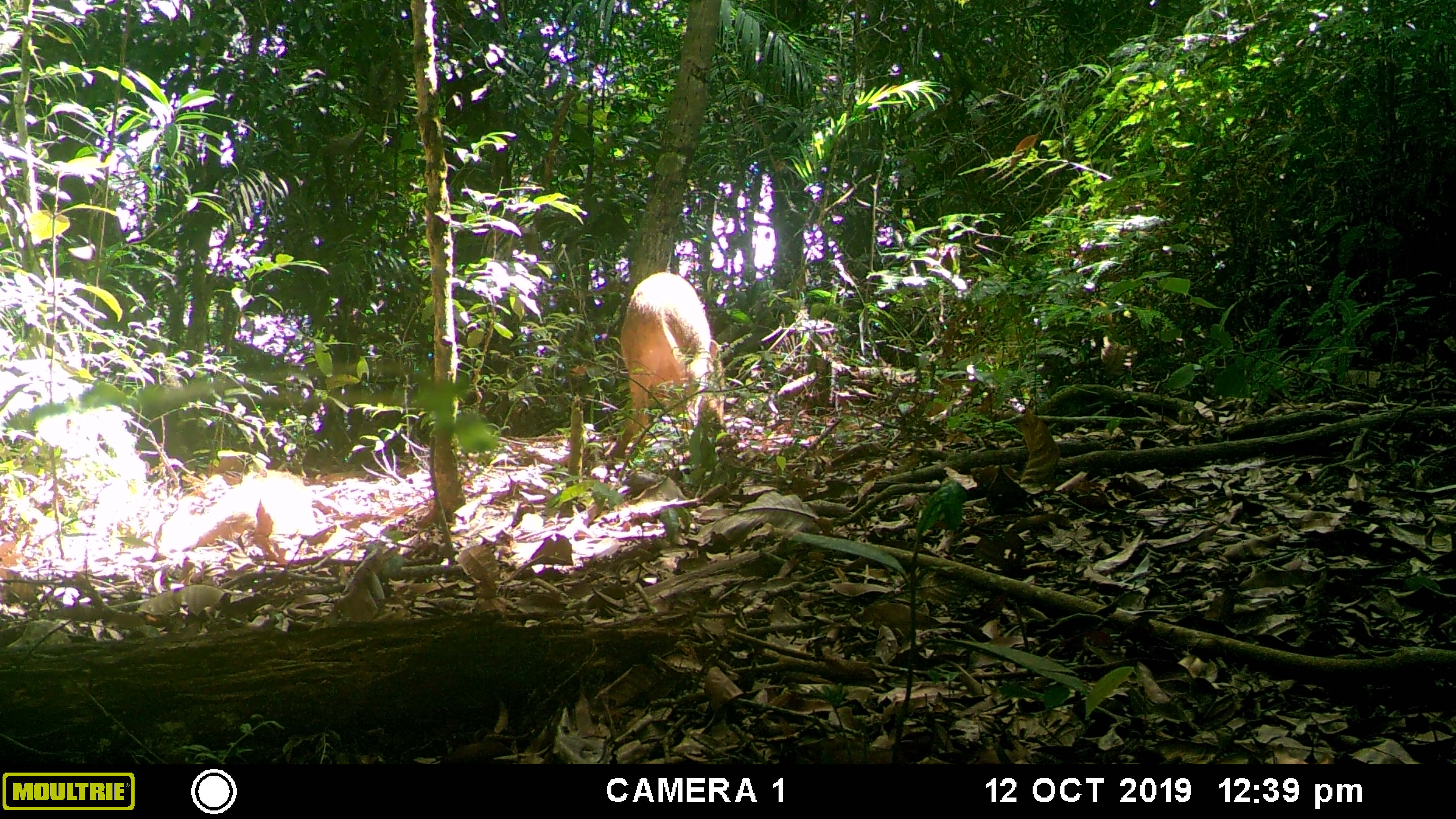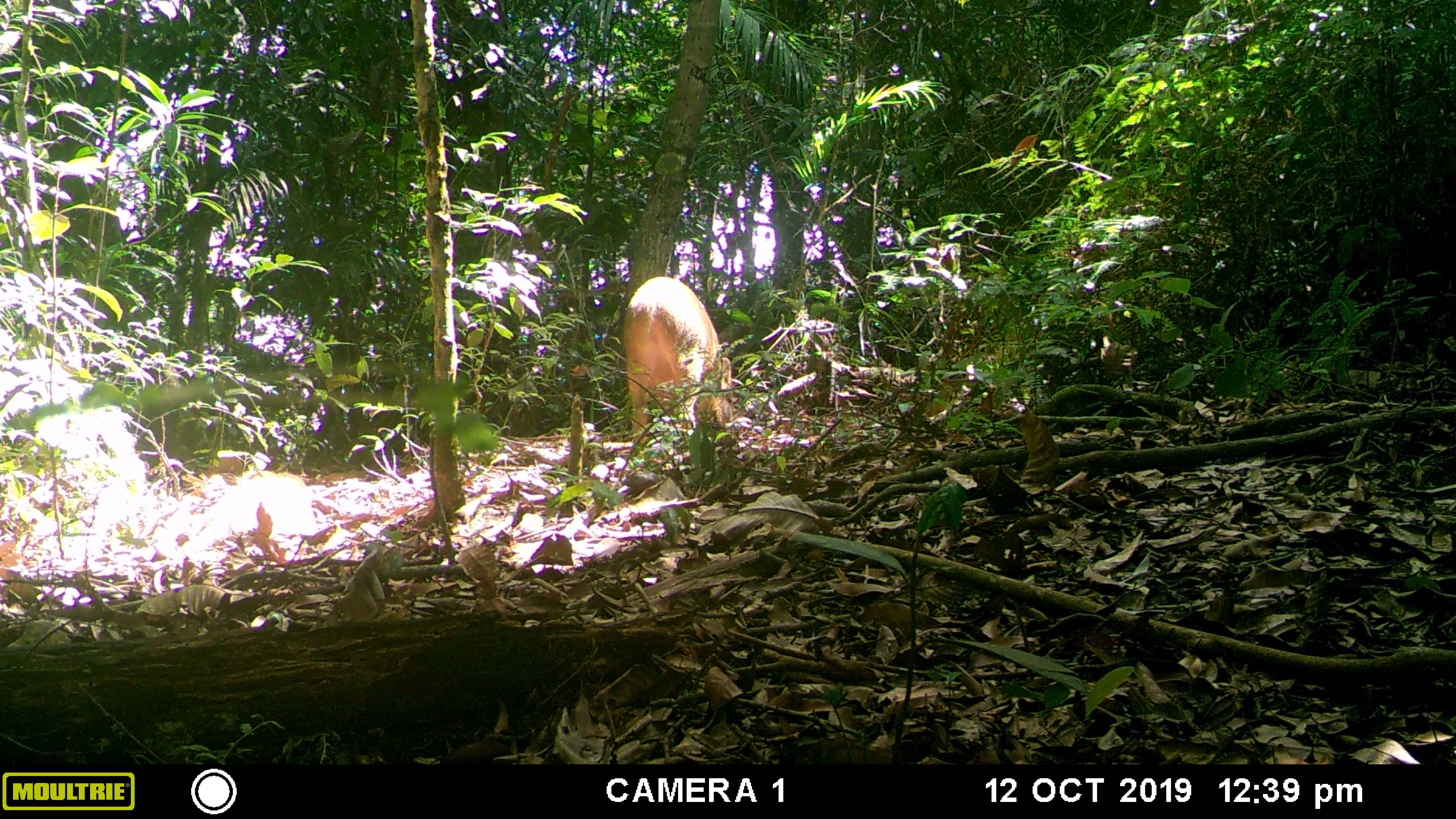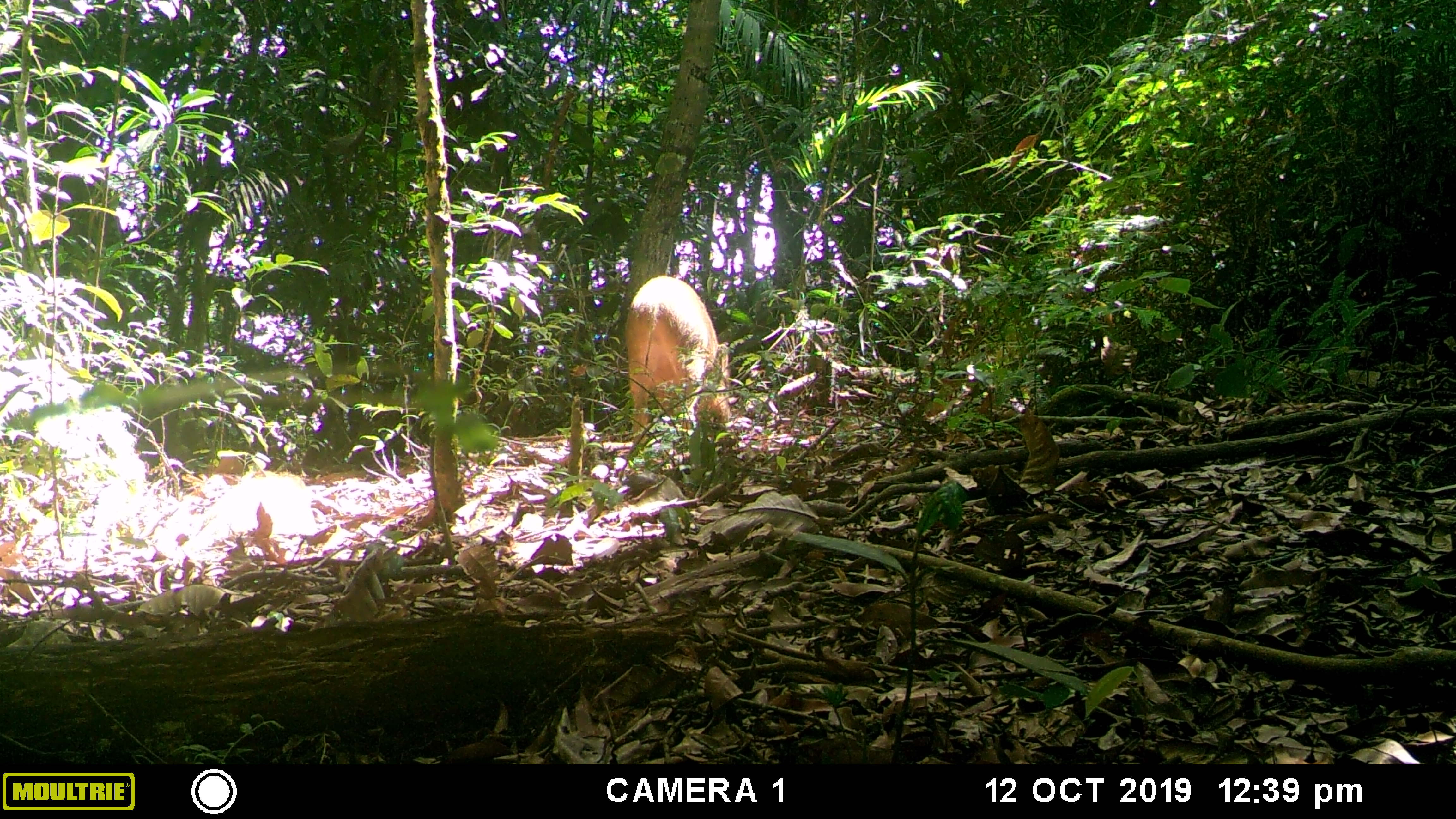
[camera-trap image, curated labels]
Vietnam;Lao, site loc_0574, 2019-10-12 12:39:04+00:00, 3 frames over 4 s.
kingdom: Animalia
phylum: Chordata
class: Mammalia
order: Artiodactyla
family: Suidae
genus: Sus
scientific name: Sus scrofa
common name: eurasian wild pig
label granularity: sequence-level